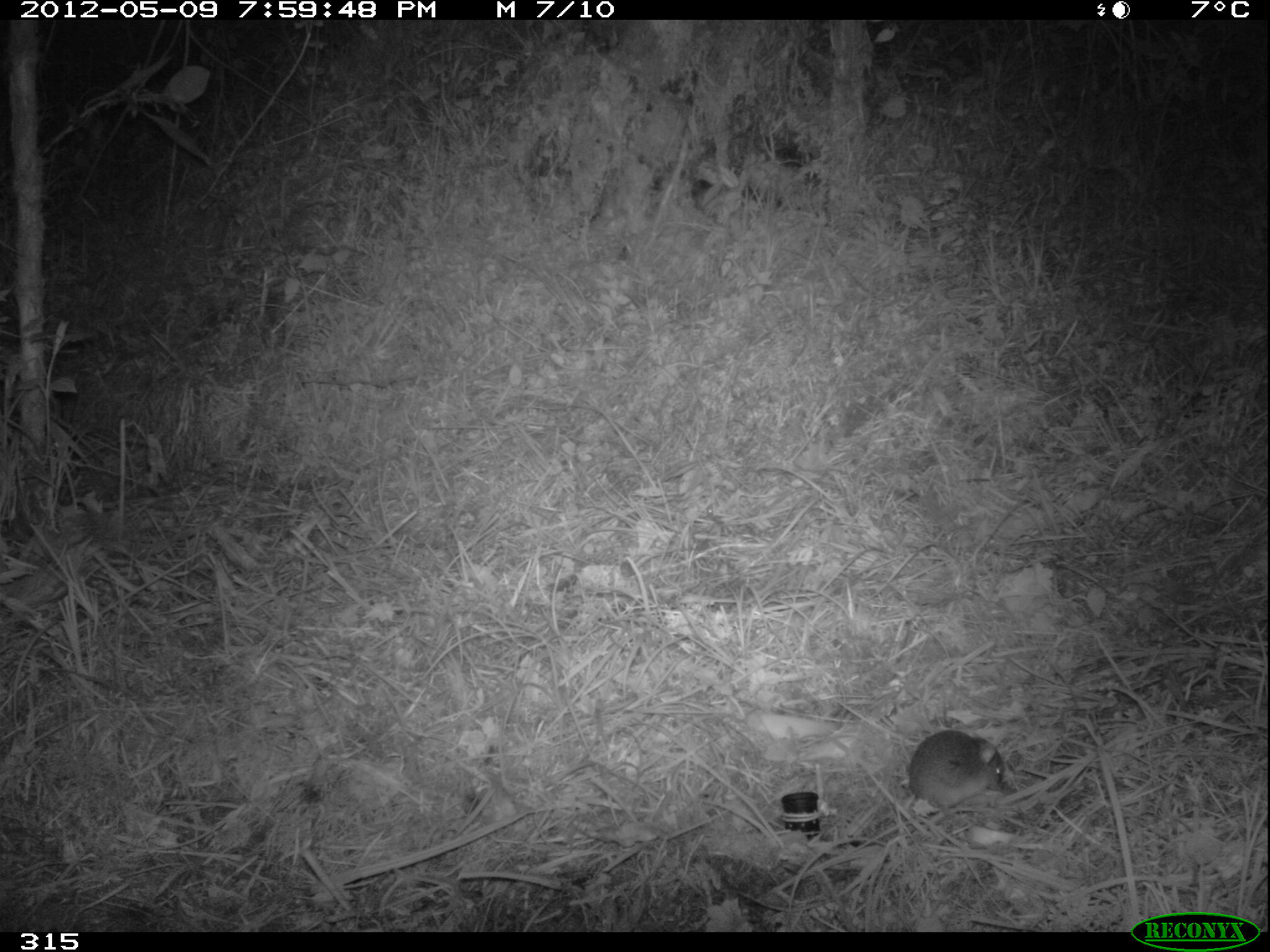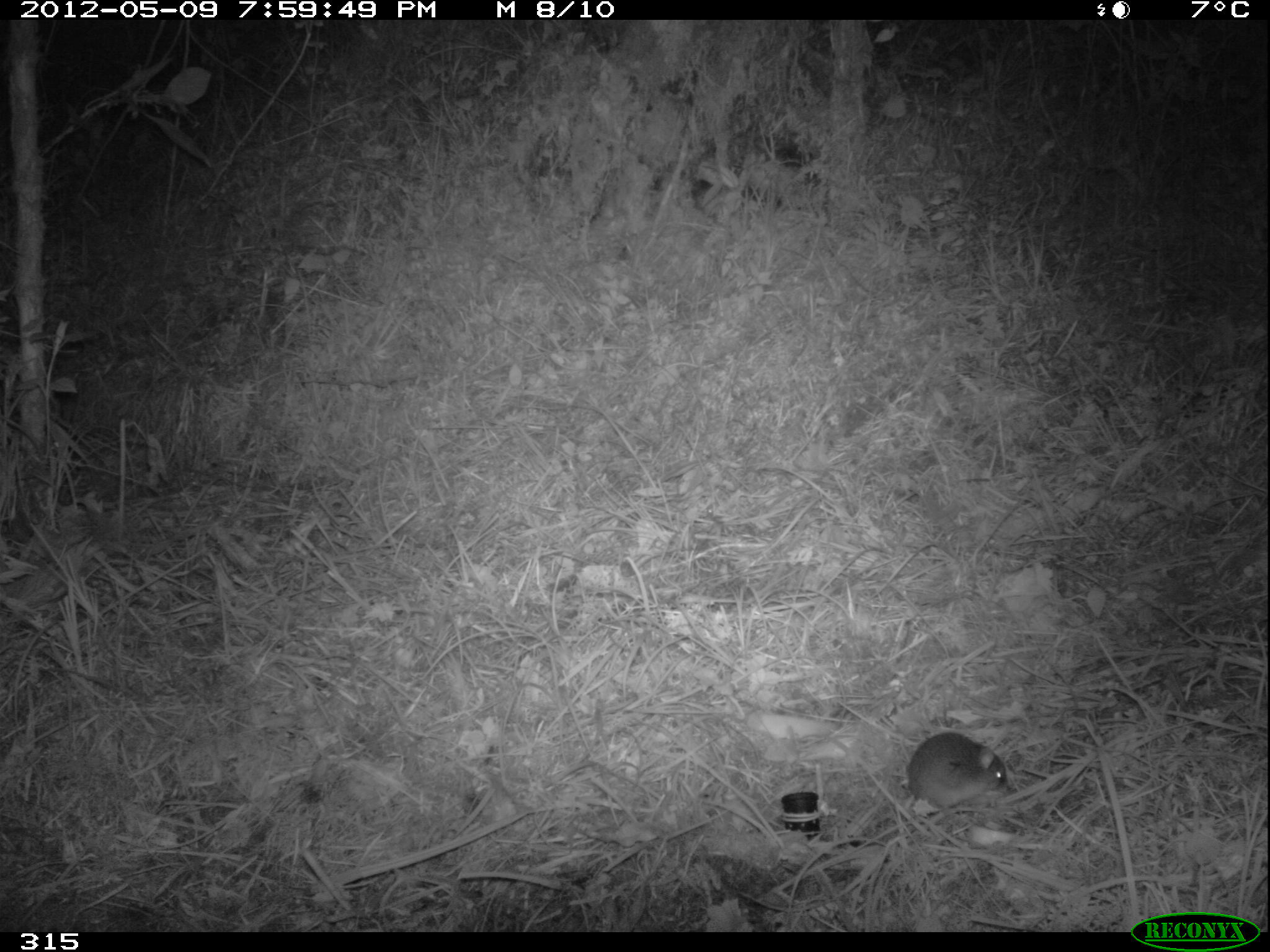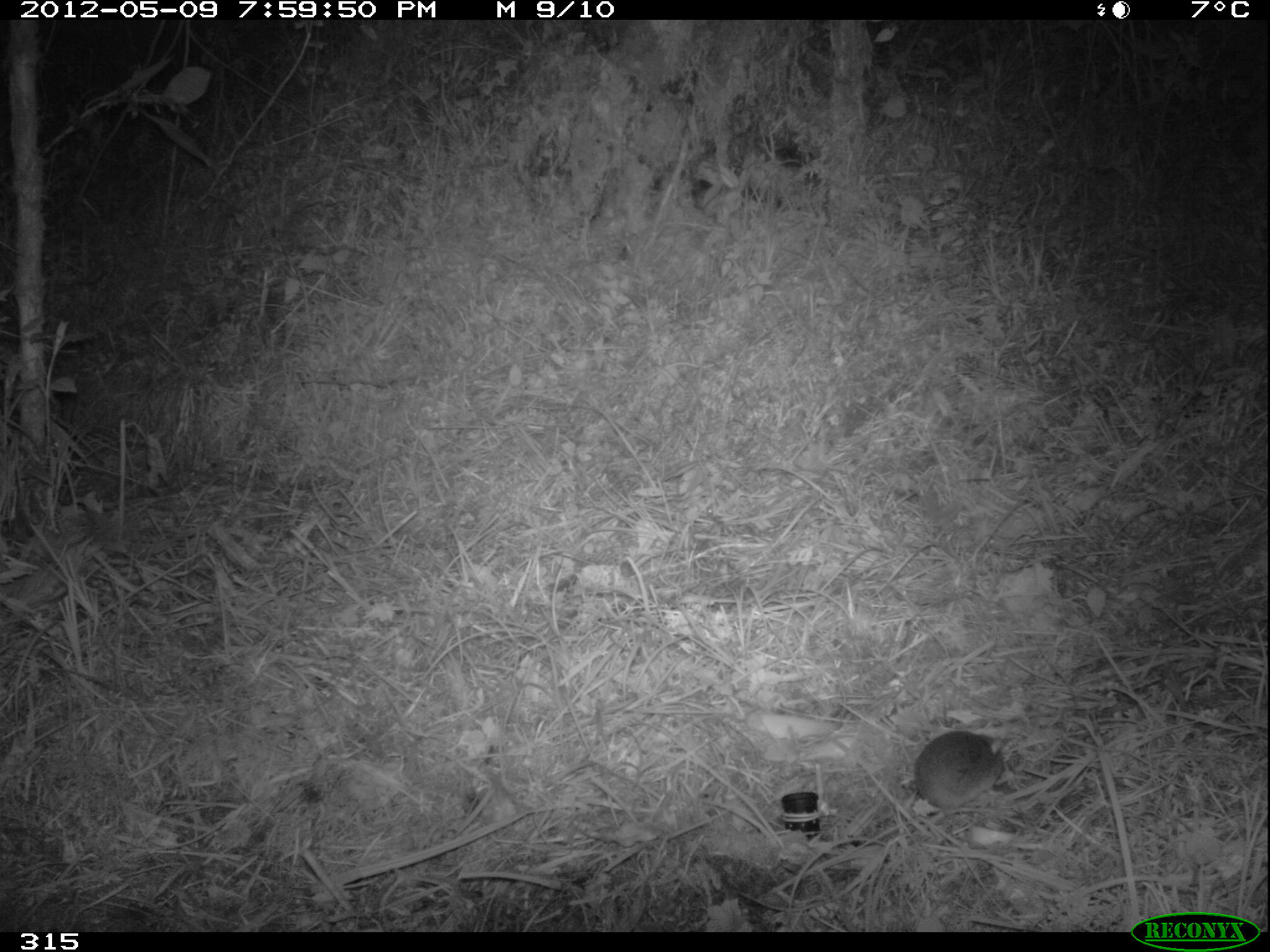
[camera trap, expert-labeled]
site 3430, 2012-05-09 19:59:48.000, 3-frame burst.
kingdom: Animalia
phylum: Chordata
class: Mammalia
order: Rodentia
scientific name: Rodentia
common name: rodents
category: unknown rodent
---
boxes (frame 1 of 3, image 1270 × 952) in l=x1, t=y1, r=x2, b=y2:
unknown rodent: l=905, t=730, r=1002, b=813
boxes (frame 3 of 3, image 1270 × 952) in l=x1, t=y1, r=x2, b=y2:
unknown rodent: l=911, t=731, r=1021, b=809